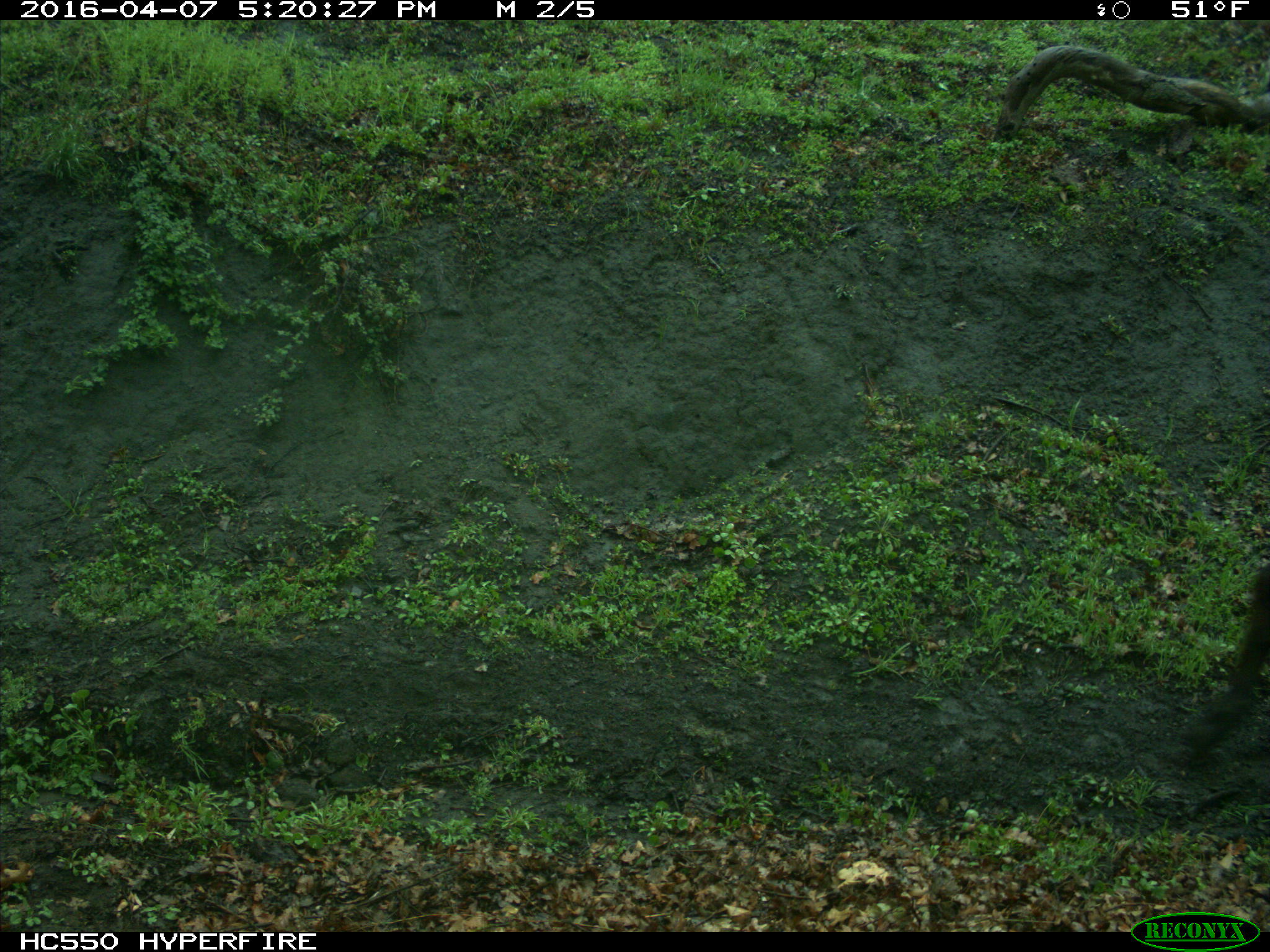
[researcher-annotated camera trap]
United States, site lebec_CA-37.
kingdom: Animalia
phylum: Chordata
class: Mammalia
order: Artiodactyla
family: Bovidae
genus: Bos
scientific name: Bos taurus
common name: domestic cow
Bos taurus (domestic cow).